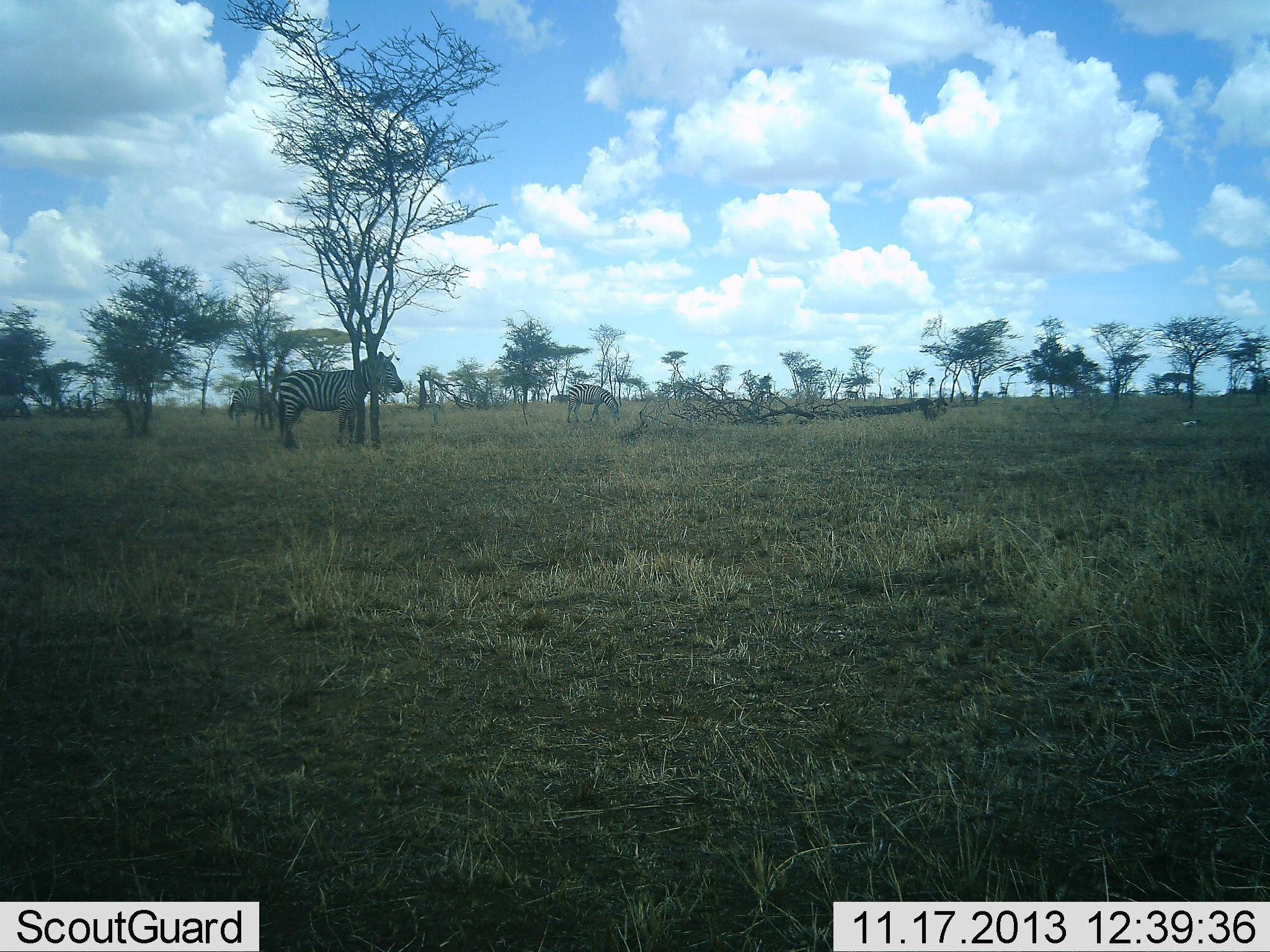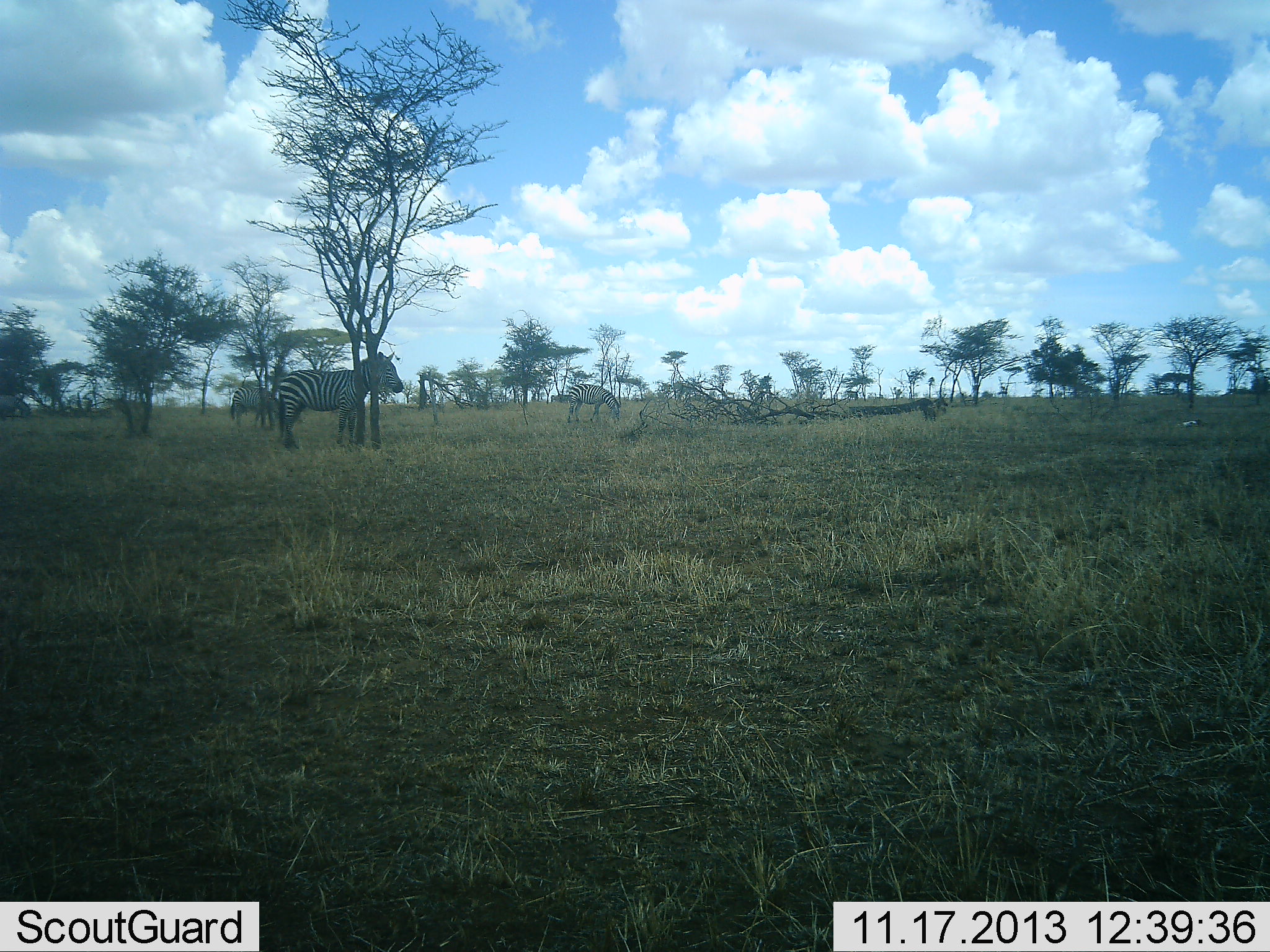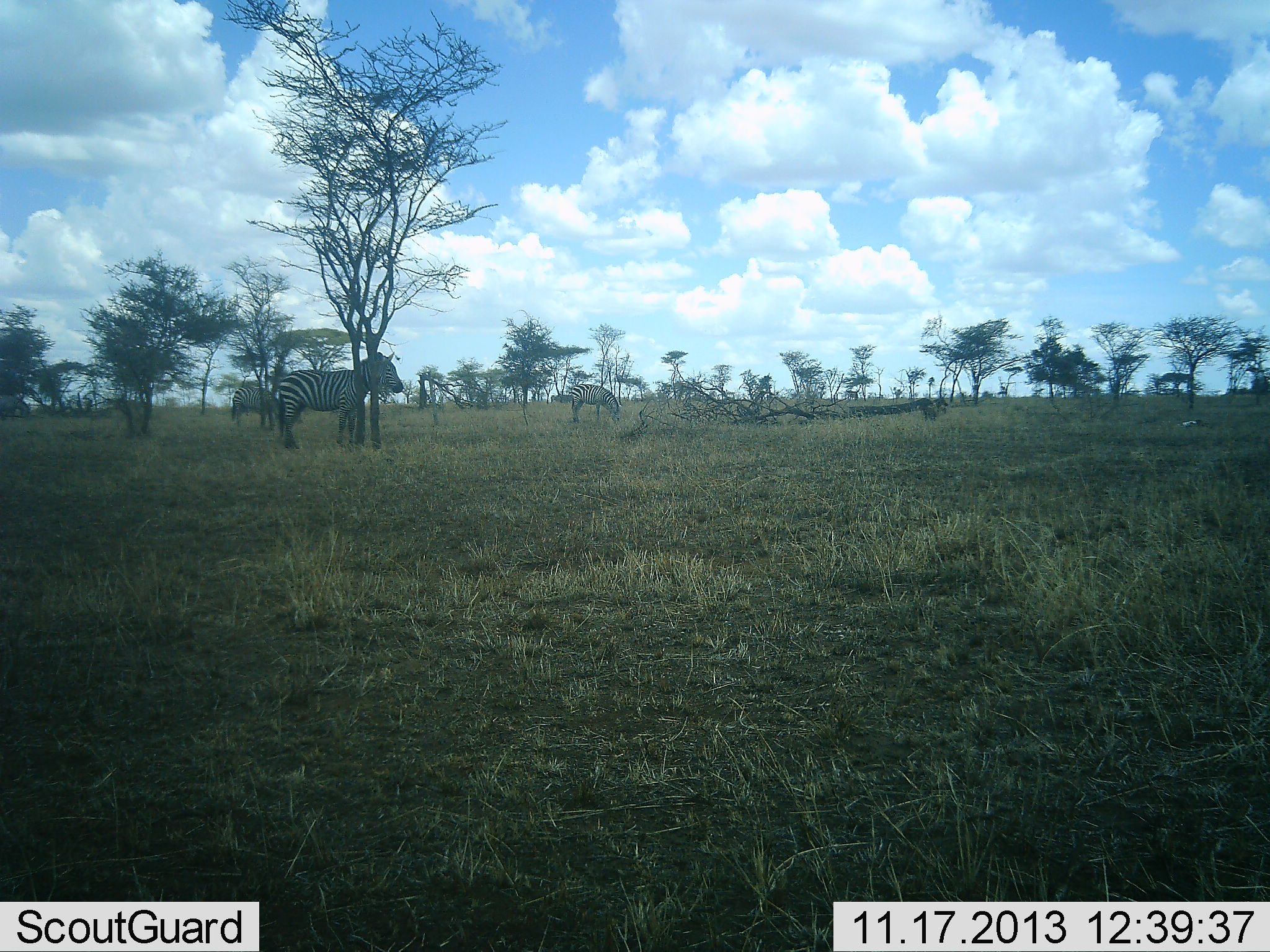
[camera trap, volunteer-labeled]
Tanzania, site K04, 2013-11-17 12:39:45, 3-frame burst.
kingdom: Animalia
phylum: Chordata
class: Mammalia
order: Perissodactyla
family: Equidae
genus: Equus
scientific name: Equus quagga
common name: plains zebra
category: zebra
Zebra (plains zebra) (Equus quagga), count 3. Behavior (volunteer vote fractions): standing 90%, resting 0%, moving 10%, interacting 0%. Young present (vote fraction): 0%. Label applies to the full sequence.